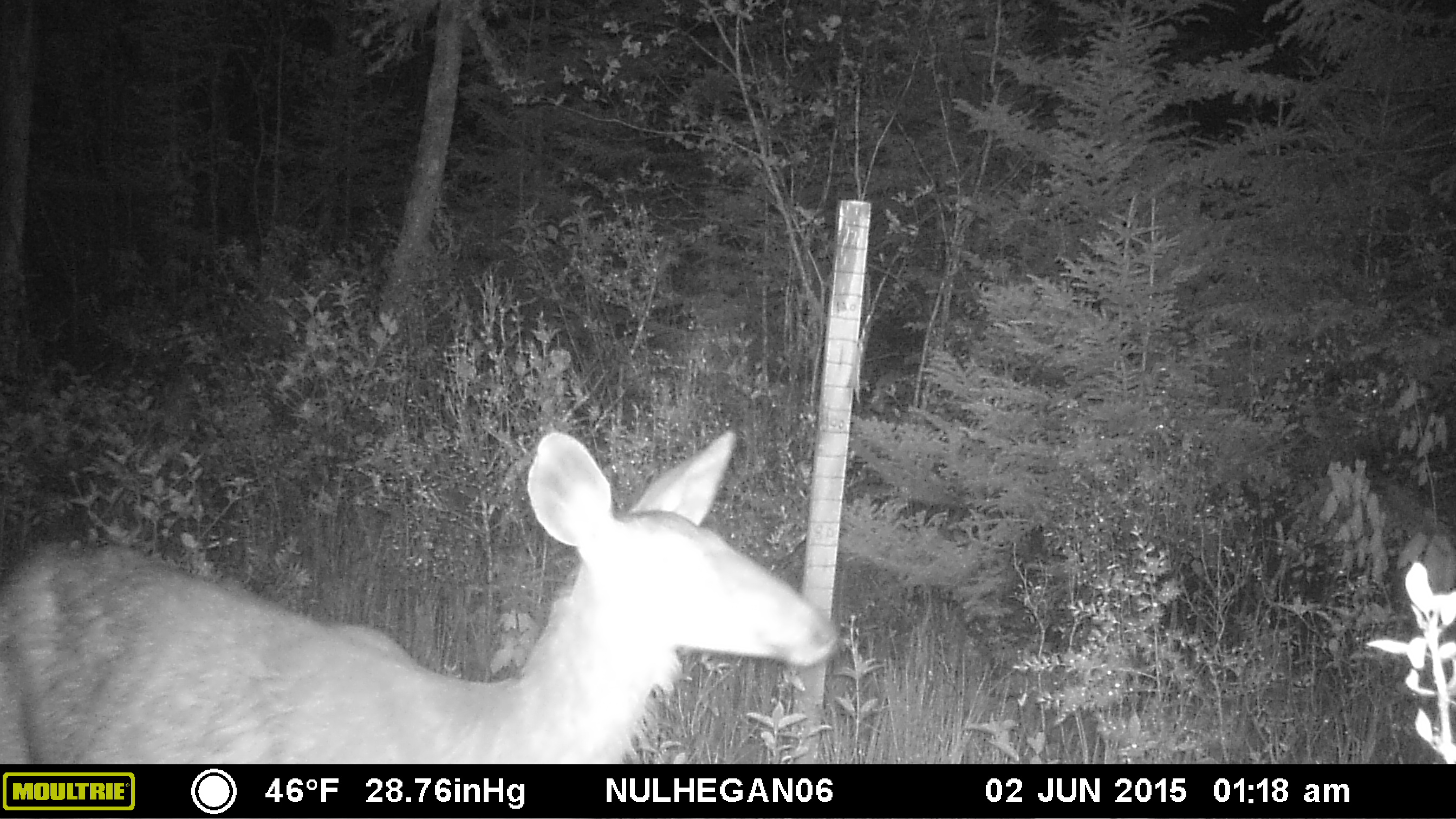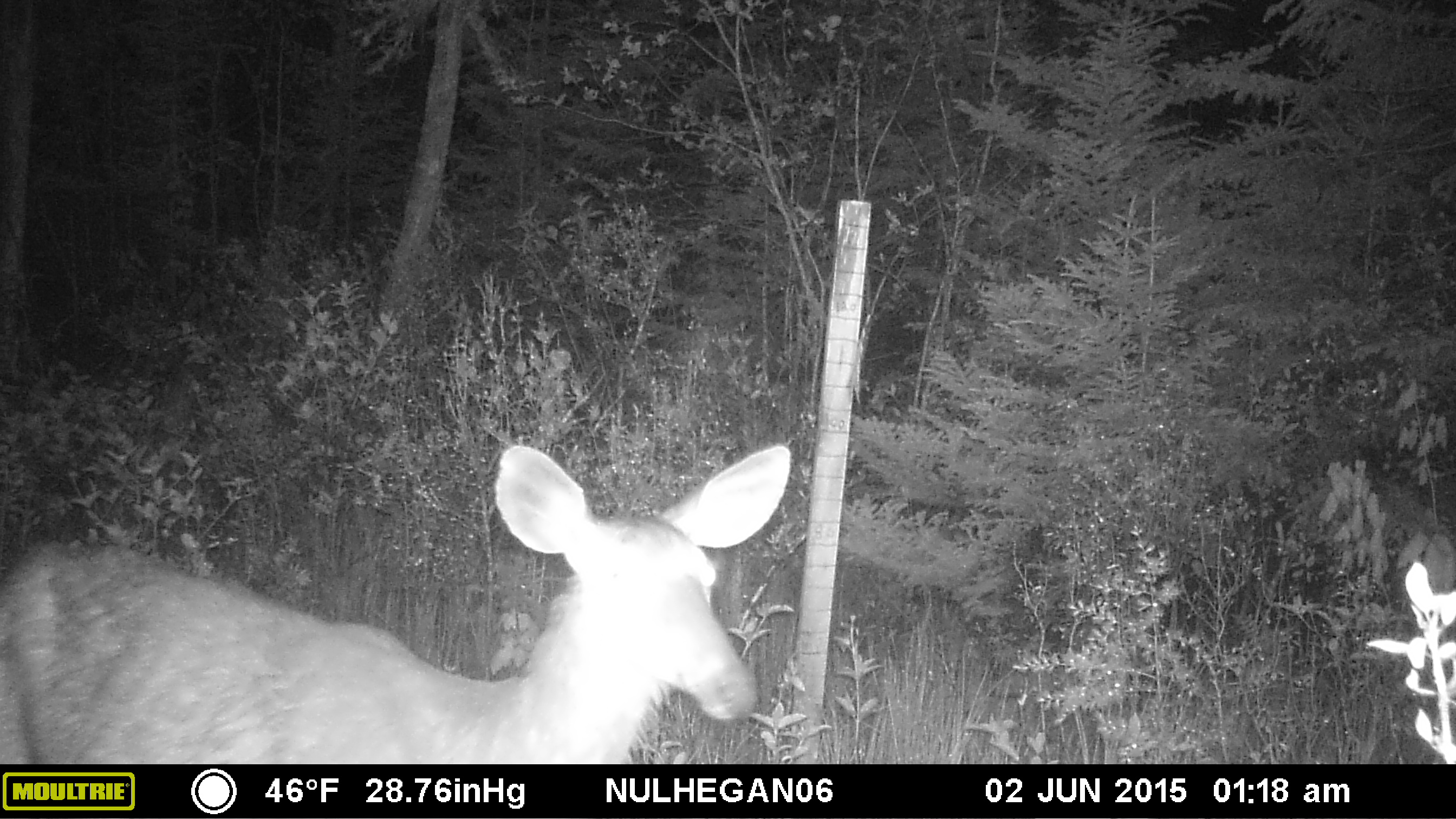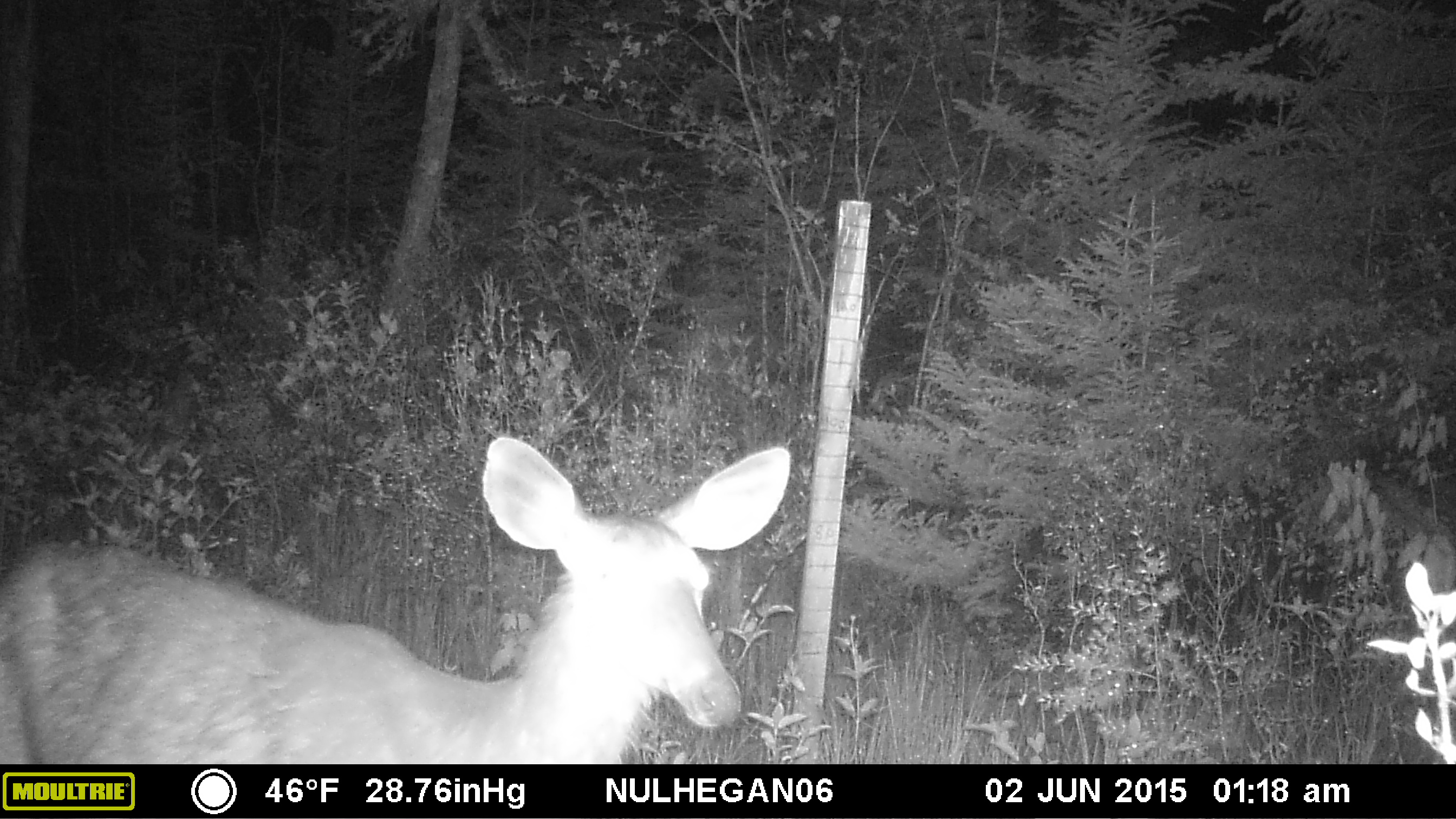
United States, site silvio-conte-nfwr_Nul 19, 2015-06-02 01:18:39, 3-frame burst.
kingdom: Animalia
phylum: Chordata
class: Mammalia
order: Artiodactyla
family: Cervidae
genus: Odocoileus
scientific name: Odocoileus virginianus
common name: white-tailed deer